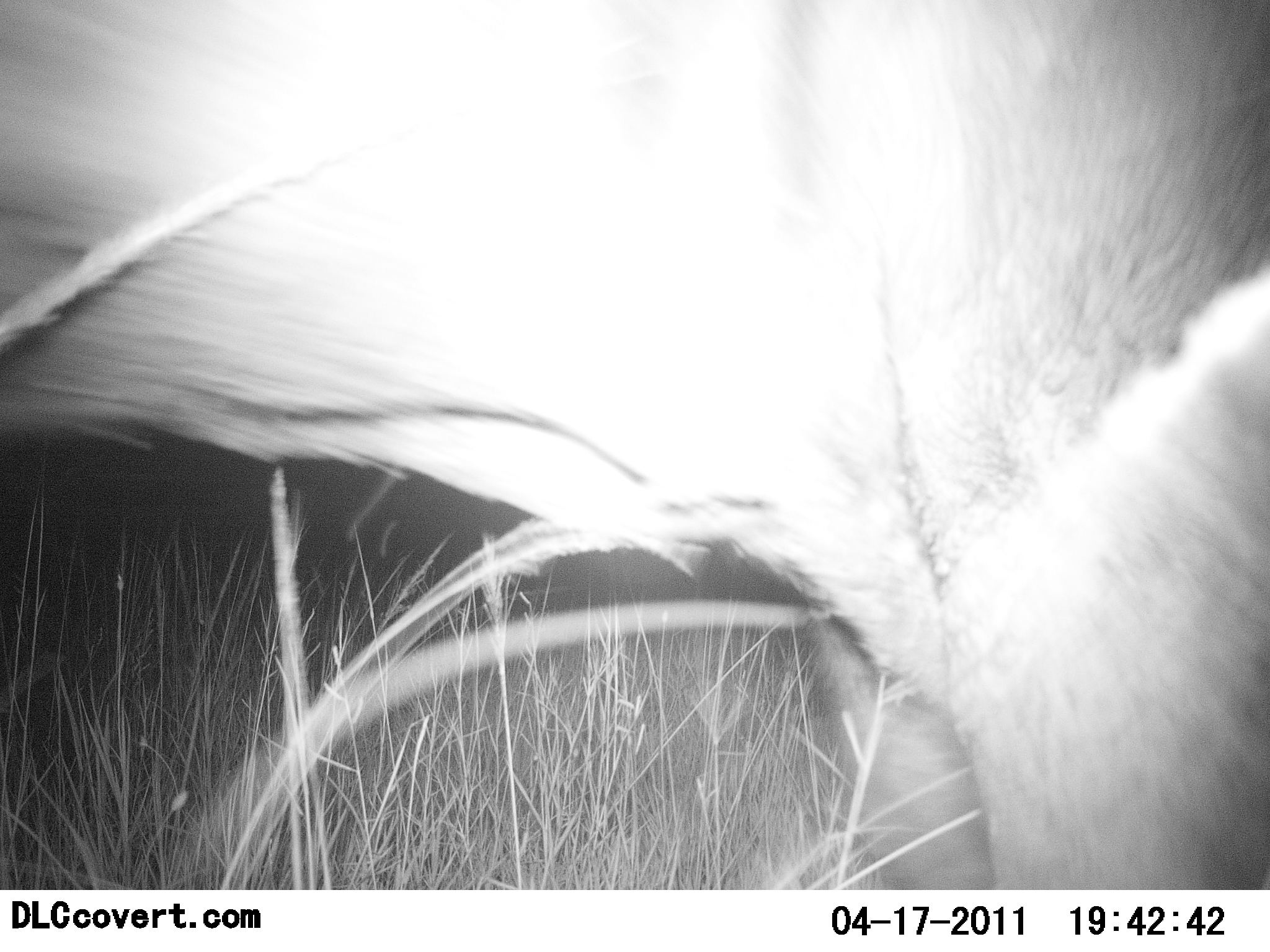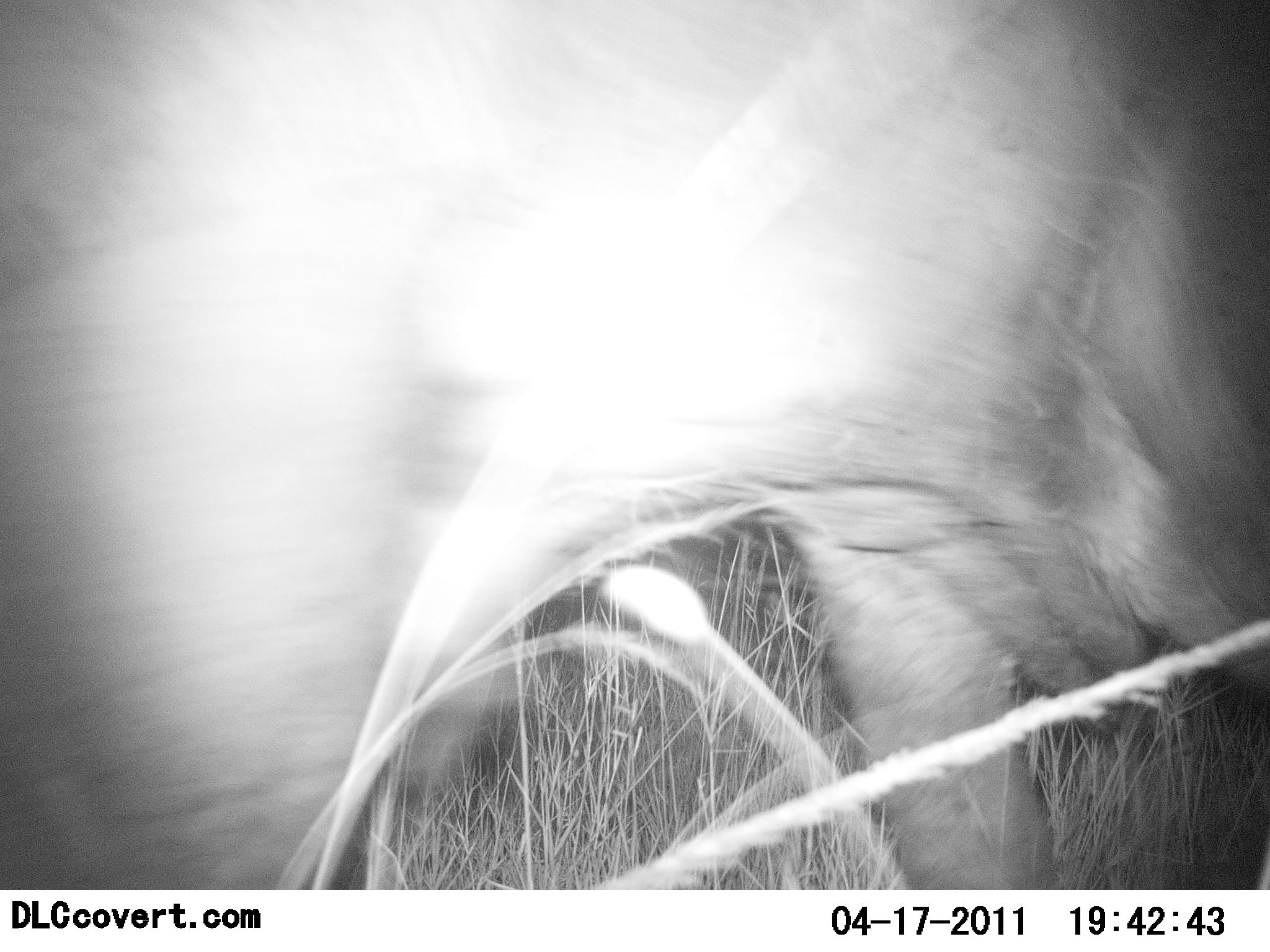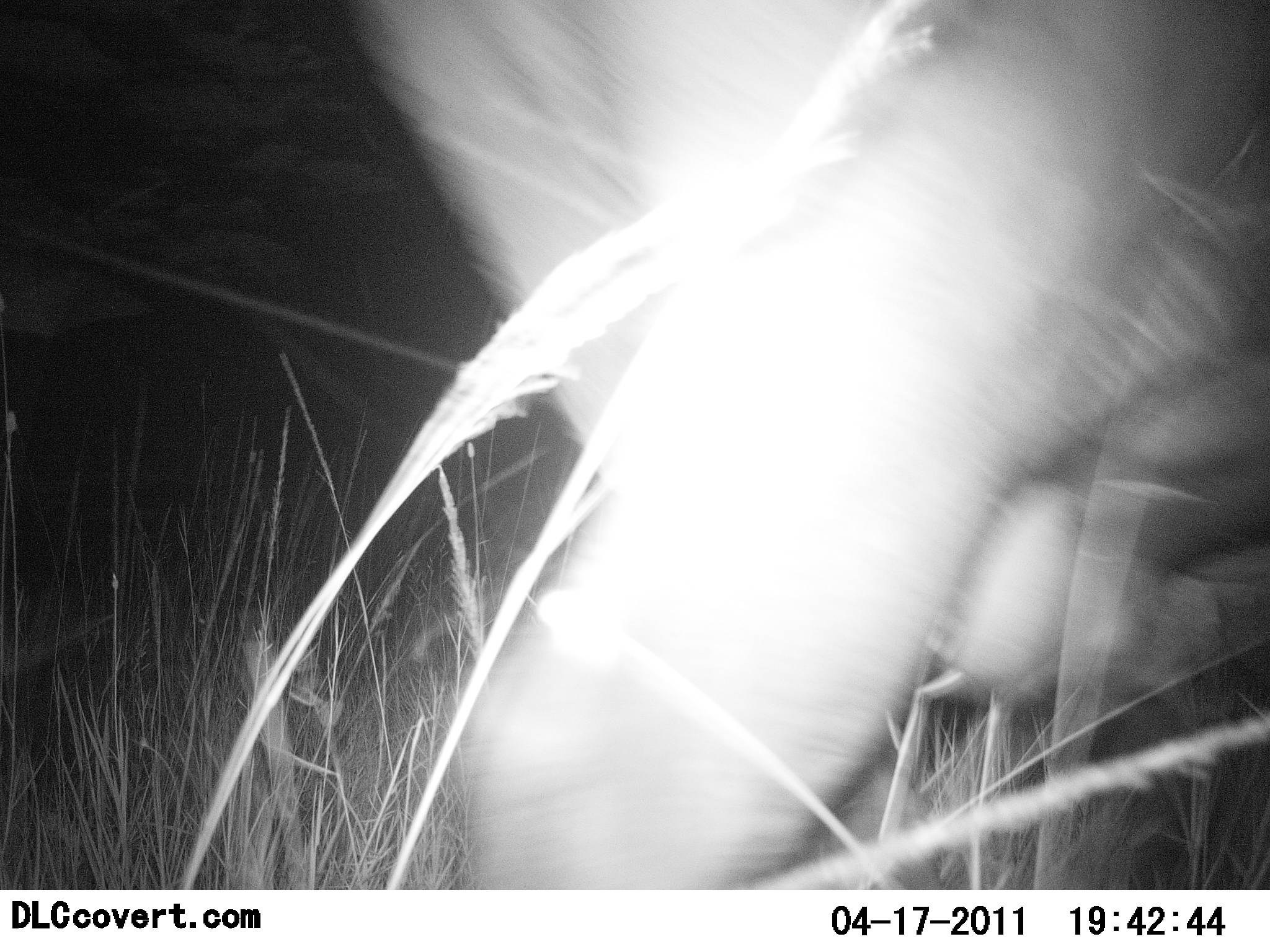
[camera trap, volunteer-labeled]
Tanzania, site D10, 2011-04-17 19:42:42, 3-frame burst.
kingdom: Animalia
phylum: Chordata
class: Mammalia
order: Carnivora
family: Felidae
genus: Panthera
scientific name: Panthera leo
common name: lion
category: lionfemale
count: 1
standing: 0%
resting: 0%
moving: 100%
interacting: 0%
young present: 0%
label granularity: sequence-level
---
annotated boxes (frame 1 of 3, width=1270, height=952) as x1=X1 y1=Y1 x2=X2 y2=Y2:
animal: x1=0 y1=0 x2=1270 y2=889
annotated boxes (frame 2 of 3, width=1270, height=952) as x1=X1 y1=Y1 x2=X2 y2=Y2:
animal: x1=1 y1=0 x2=1269 y2=890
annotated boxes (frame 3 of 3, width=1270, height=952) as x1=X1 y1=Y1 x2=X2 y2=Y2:
animal: x1=354 y1=0 x2=1268 y2=889